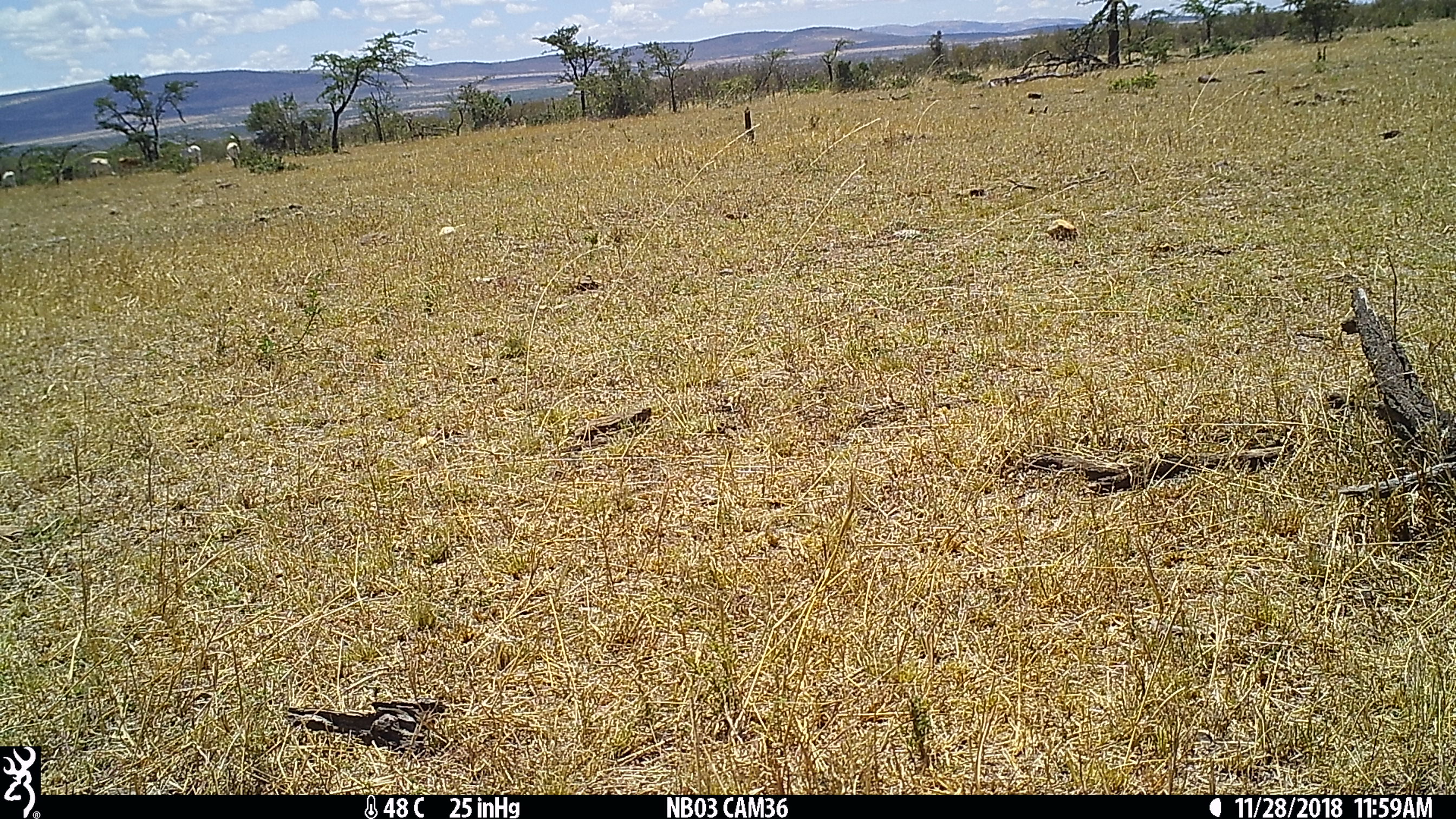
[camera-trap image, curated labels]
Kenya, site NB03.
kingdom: Animalia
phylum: Chordata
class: Mammalia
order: Artiodactyla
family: Bovidae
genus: Bos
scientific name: Bos taurus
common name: cattle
Cattle (Bos taurus).